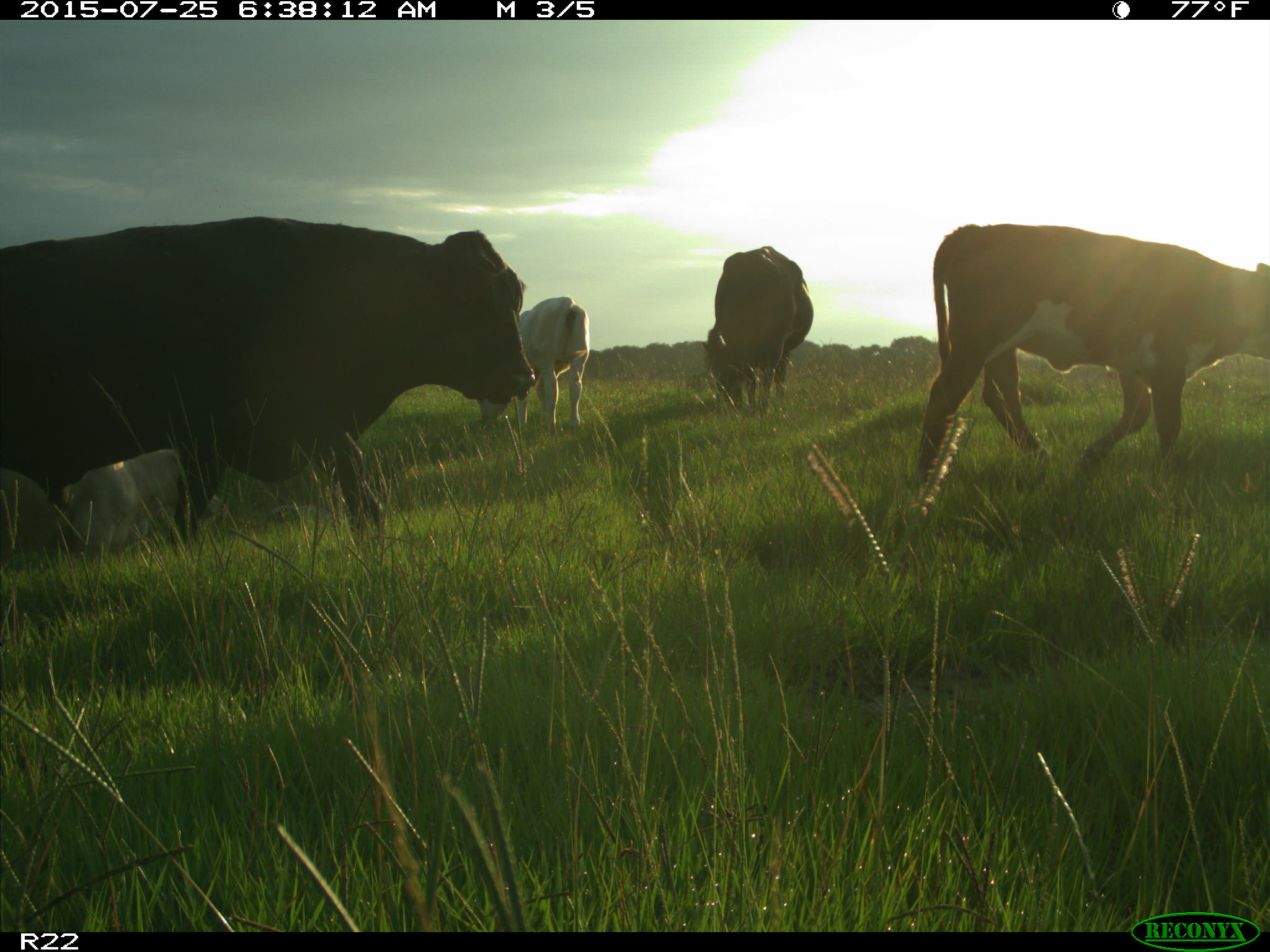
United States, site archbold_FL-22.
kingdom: Animalia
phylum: Chordata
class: Mammalia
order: Artiodactyla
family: Bovidae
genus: Bos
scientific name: Bos taurus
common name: domestic cow